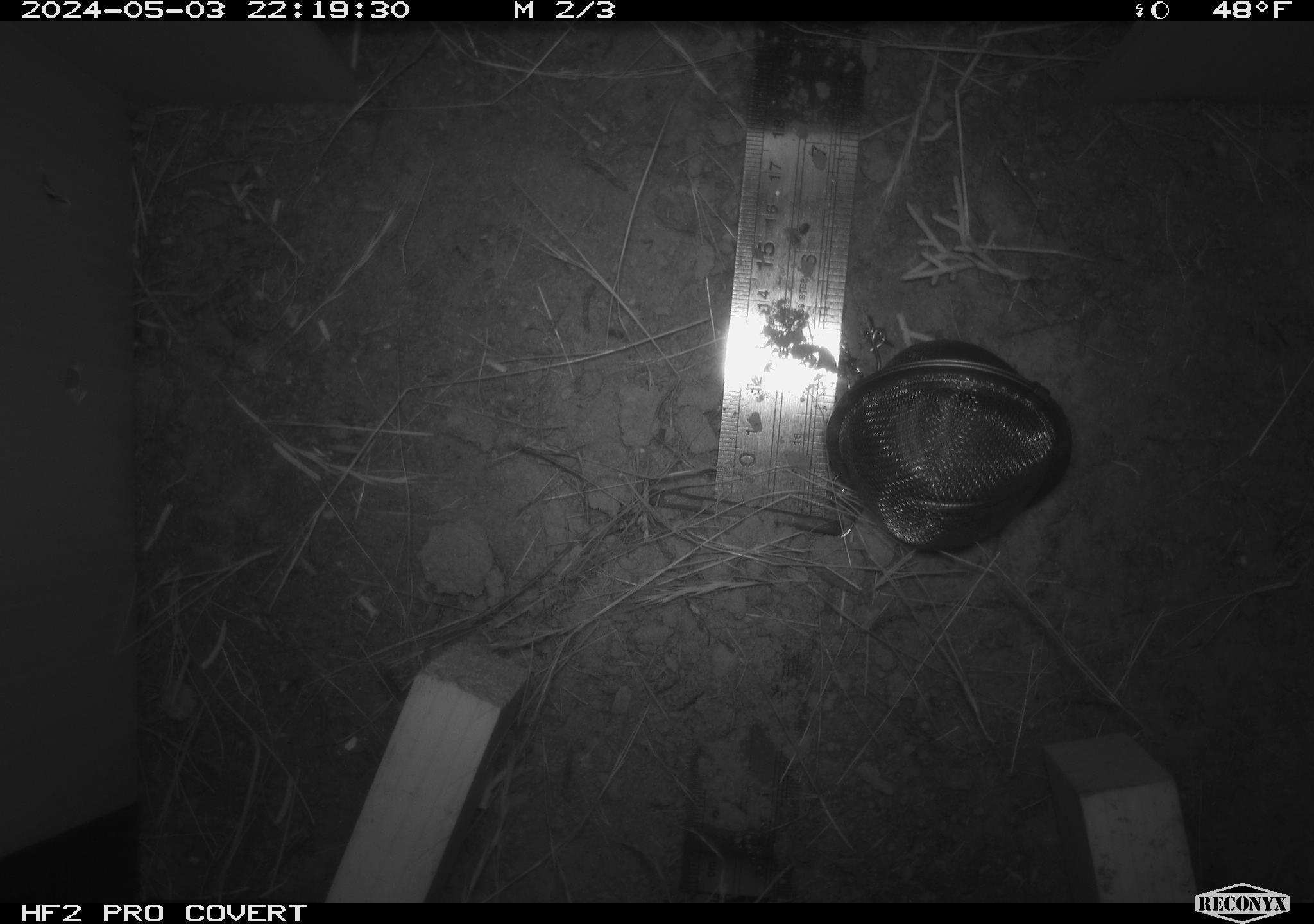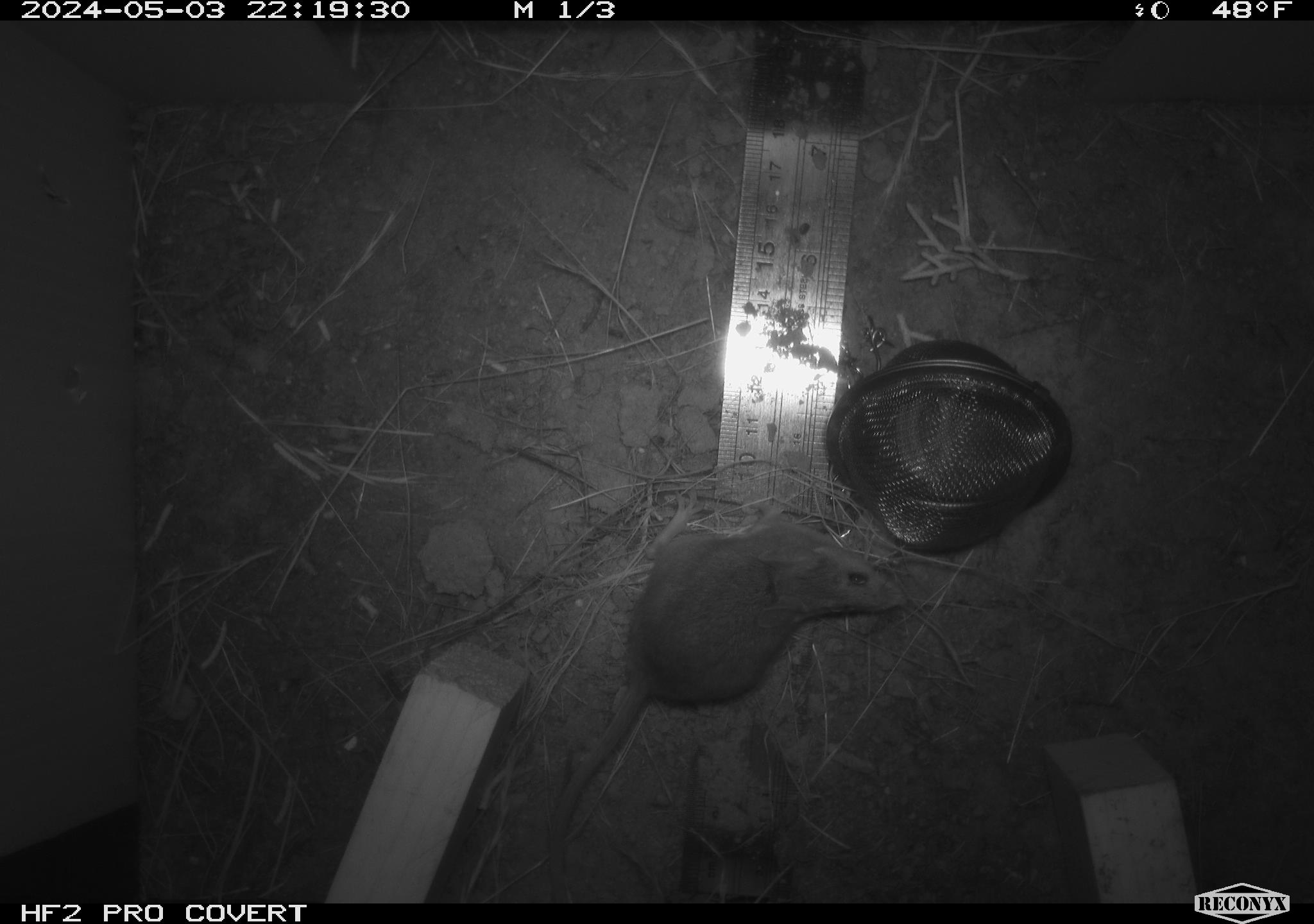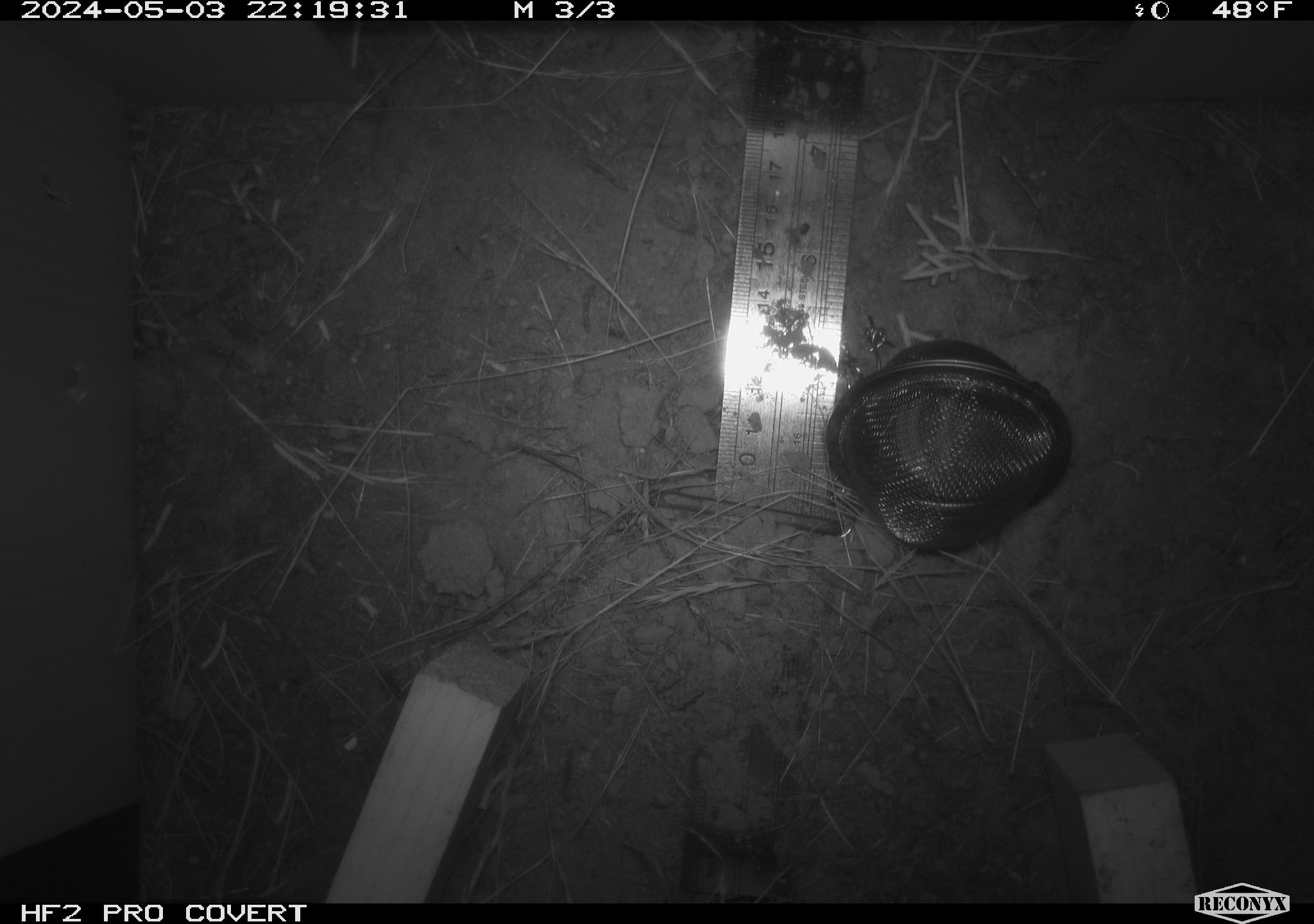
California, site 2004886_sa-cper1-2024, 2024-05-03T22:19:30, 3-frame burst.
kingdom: Animalia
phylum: Chordata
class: Mammalia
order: Rodentia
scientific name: Rodentia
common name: rodent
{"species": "rodent (Rodentia)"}